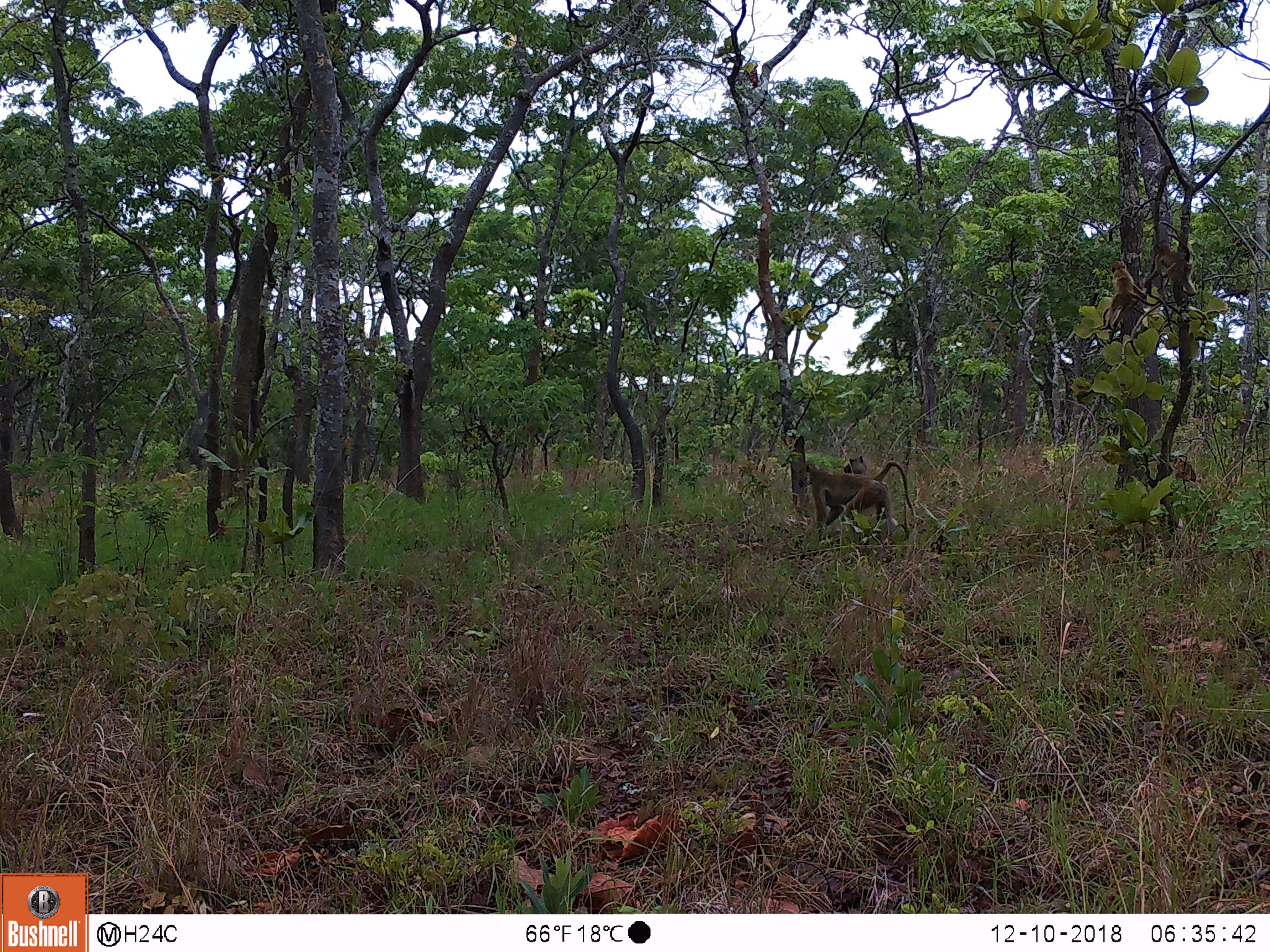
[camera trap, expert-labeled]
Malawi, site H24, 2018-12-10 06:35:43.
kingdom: Animalia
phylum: Chordata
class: Mammalia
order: Primates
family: Cercopithecidae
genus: Papio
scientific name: Papio cynocephalus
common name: yellow baboon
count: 1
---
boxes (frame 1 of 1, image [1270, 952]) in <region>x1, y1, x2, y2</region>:
yellow baboon: <region>796, 466, 919, 535</region>